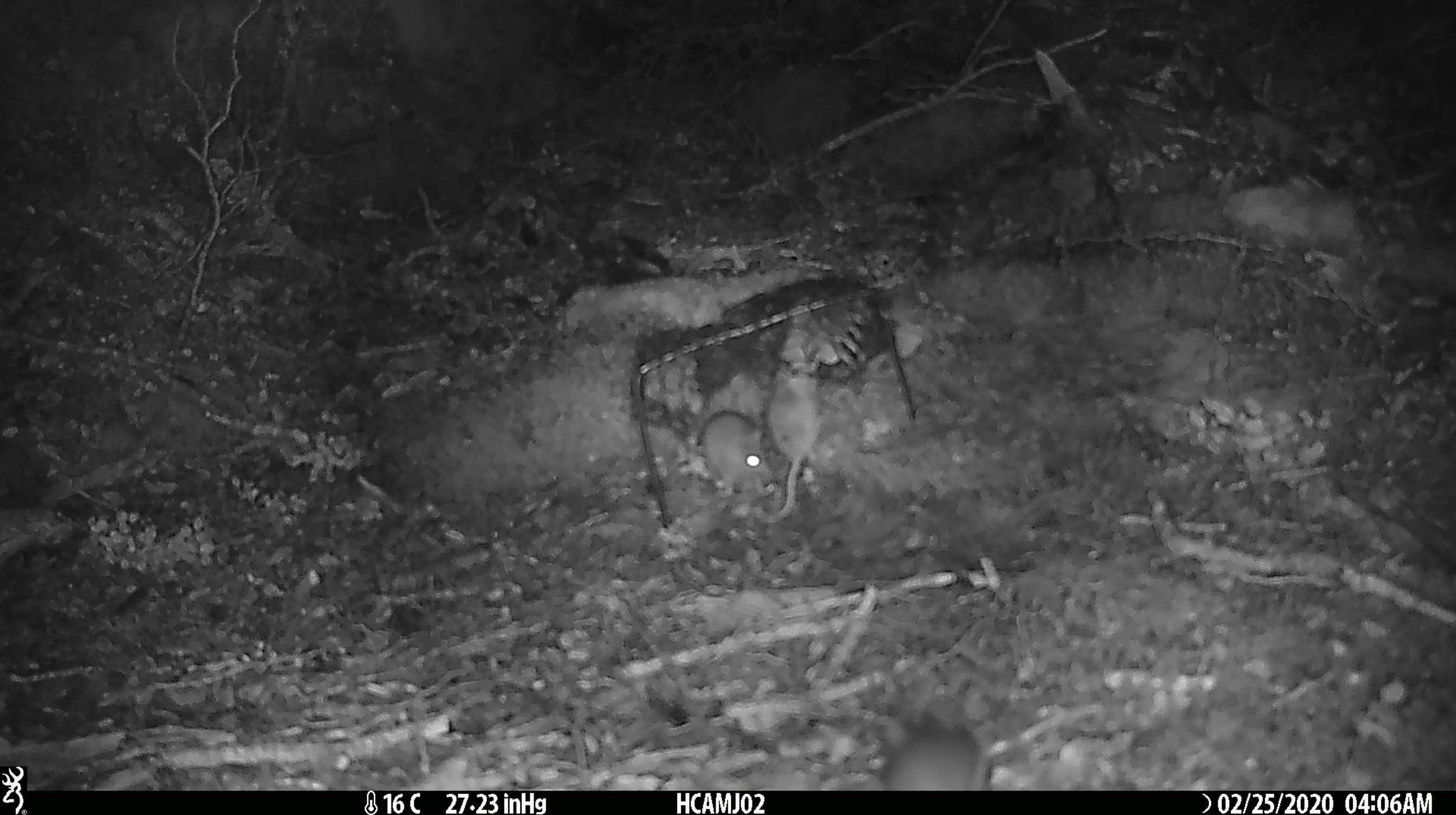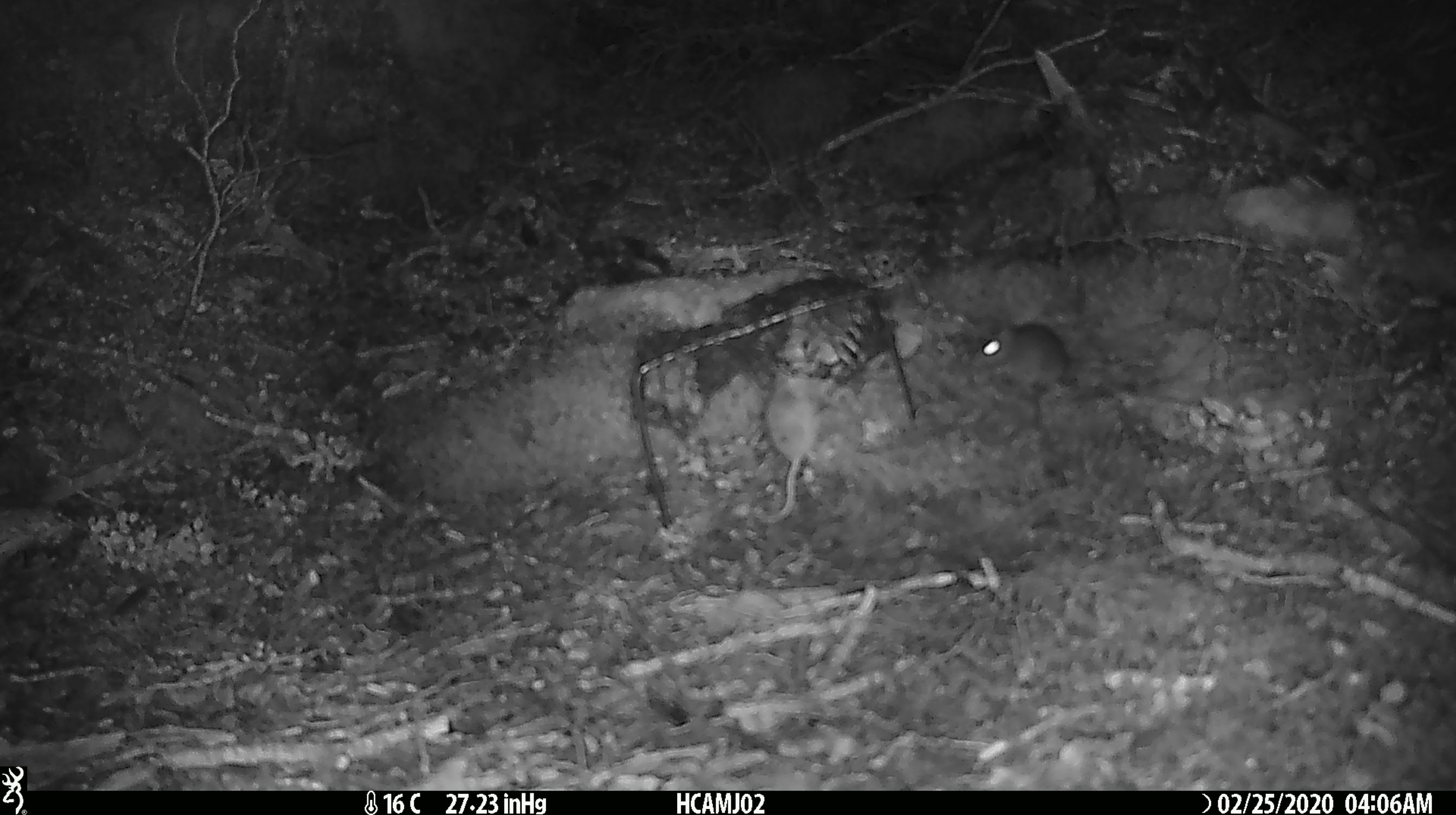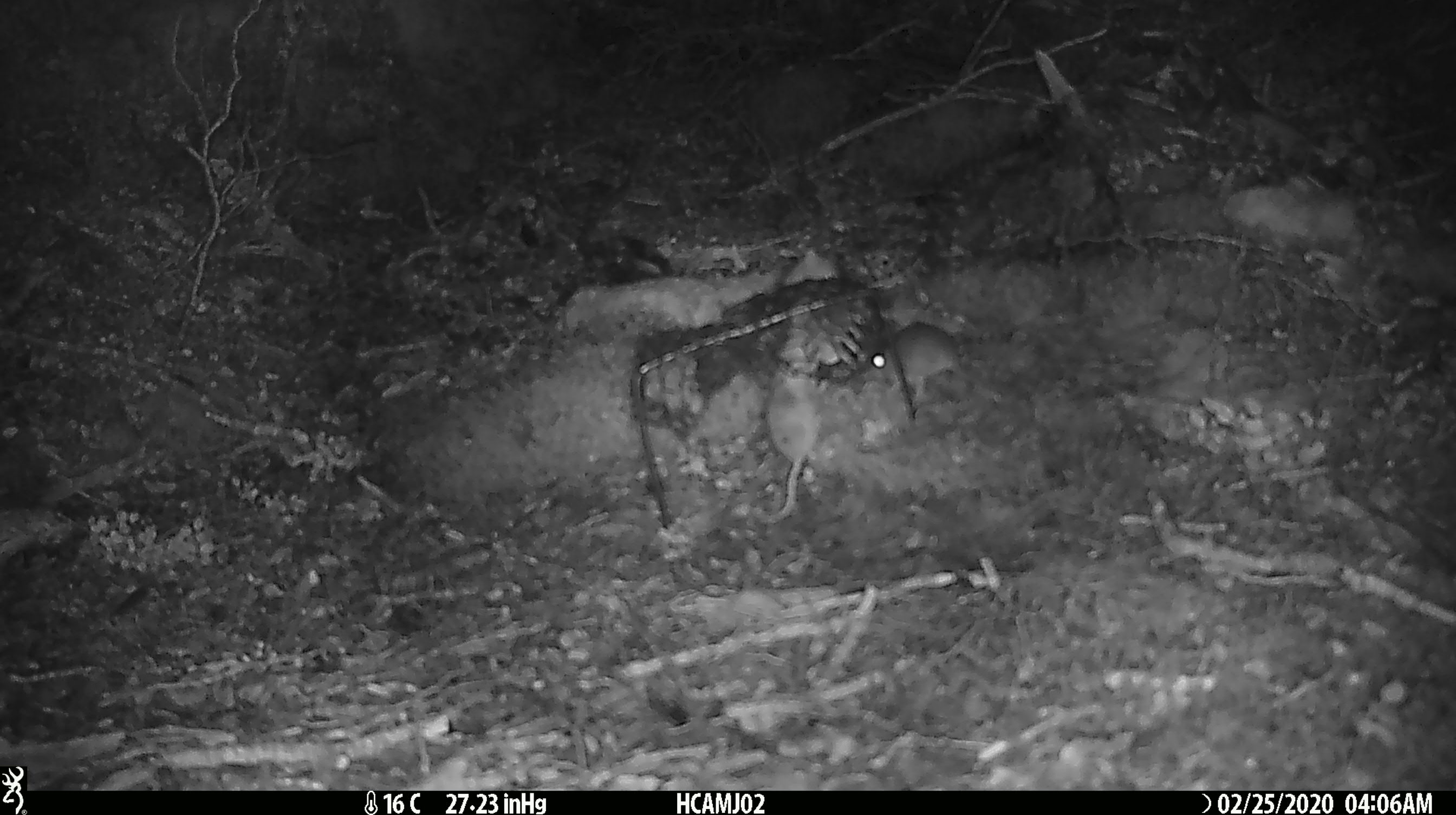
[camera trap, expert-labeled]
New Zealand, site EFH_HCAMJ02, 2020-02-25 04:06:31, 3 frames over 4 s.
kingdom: Animalia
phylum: Chordata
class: Mammalia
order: Rodentia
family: Muridae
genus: Mus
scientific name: Mus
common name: mouse